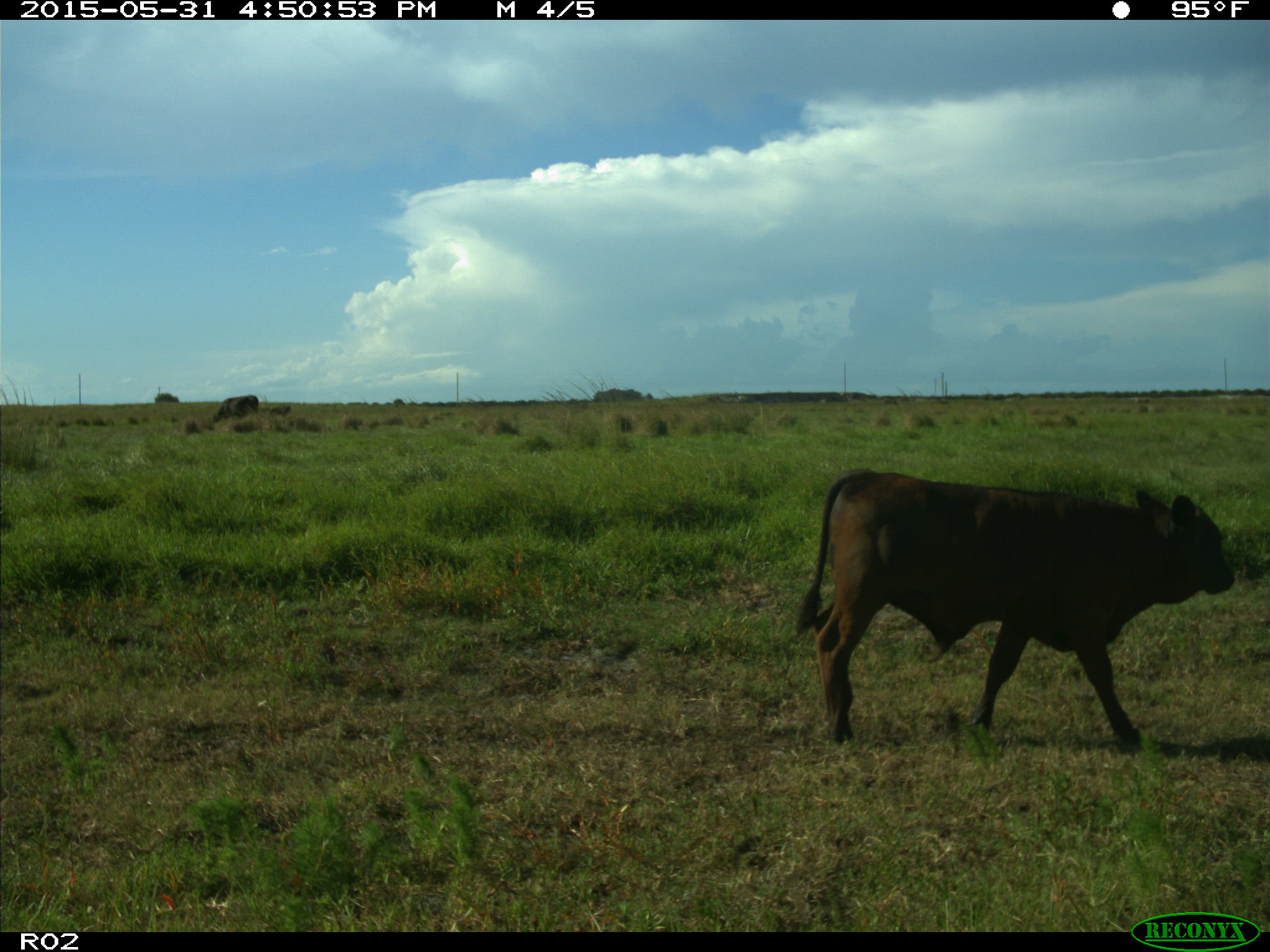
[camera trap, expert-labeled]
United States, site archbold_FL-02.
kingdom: Animalia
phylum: Chordata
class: Mammalia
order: Artiodactyla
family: Bovidae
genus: Bos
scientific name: Bos taurus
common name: domestic cow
Bos taurus (domestic cow).